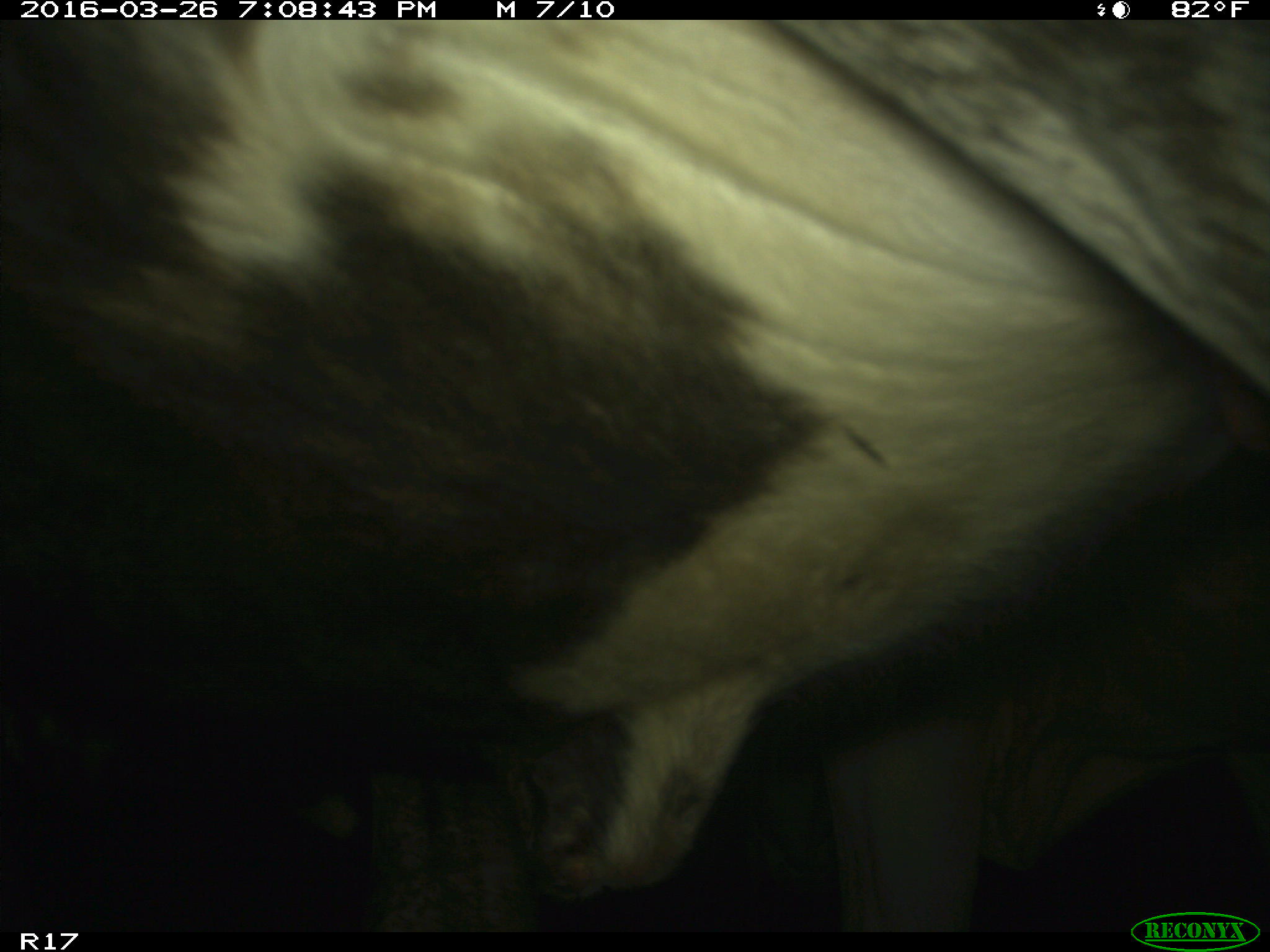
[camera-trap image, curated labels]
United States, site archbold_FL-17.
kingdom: Animalia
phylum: Chordata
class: Mammalia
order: Artiodactyla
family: Bovidae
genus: Bos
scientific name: Bos taurus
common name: domestic cow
Bos taurus (domestic cow).